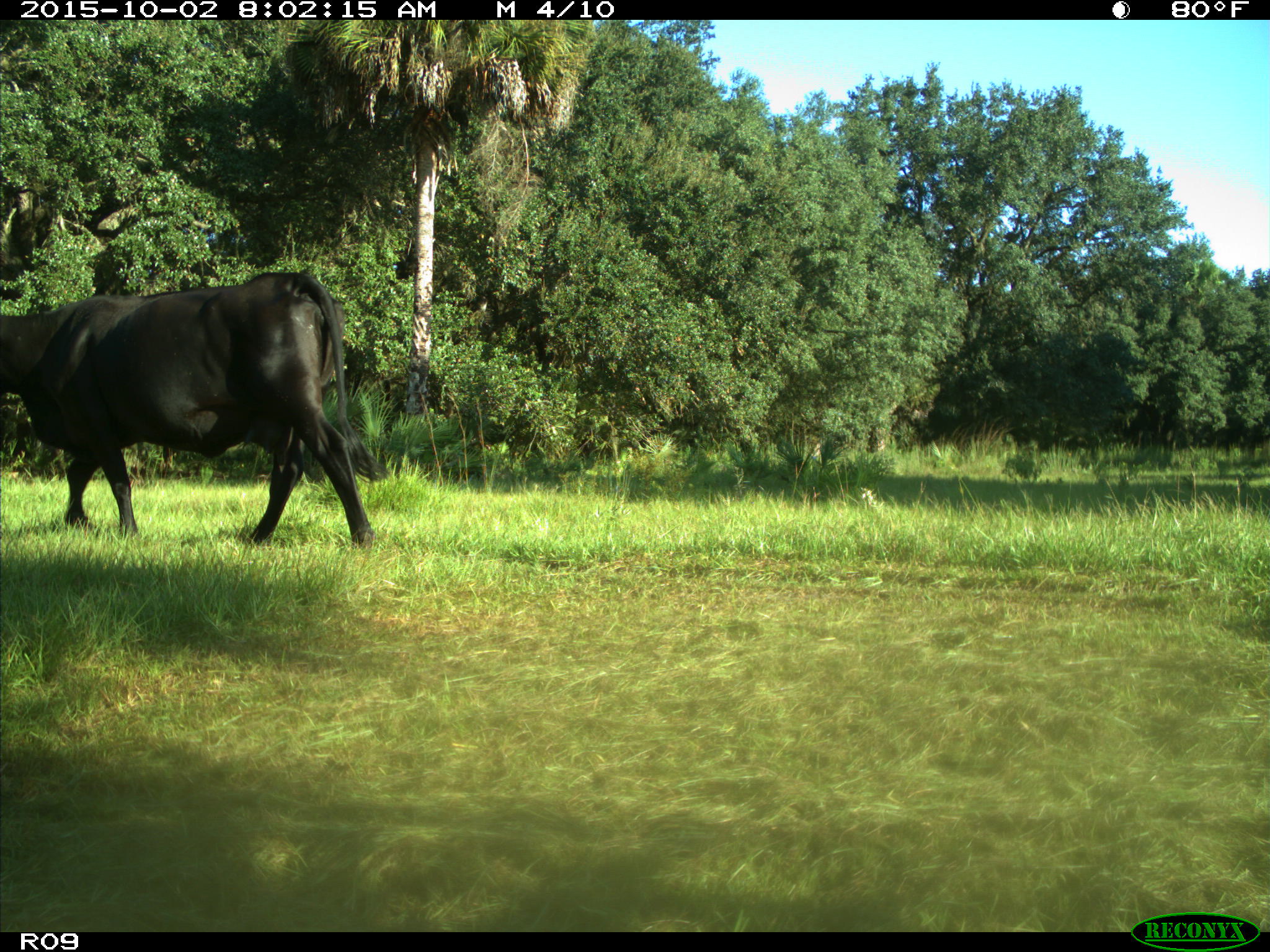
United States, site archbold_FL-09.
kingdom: Animalia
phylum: Chordata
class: Mammalia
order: Artiodactyla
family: Bovidae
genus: Bos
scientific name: Bos taurus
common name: domestic cow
Bos taurus (domestic cow).